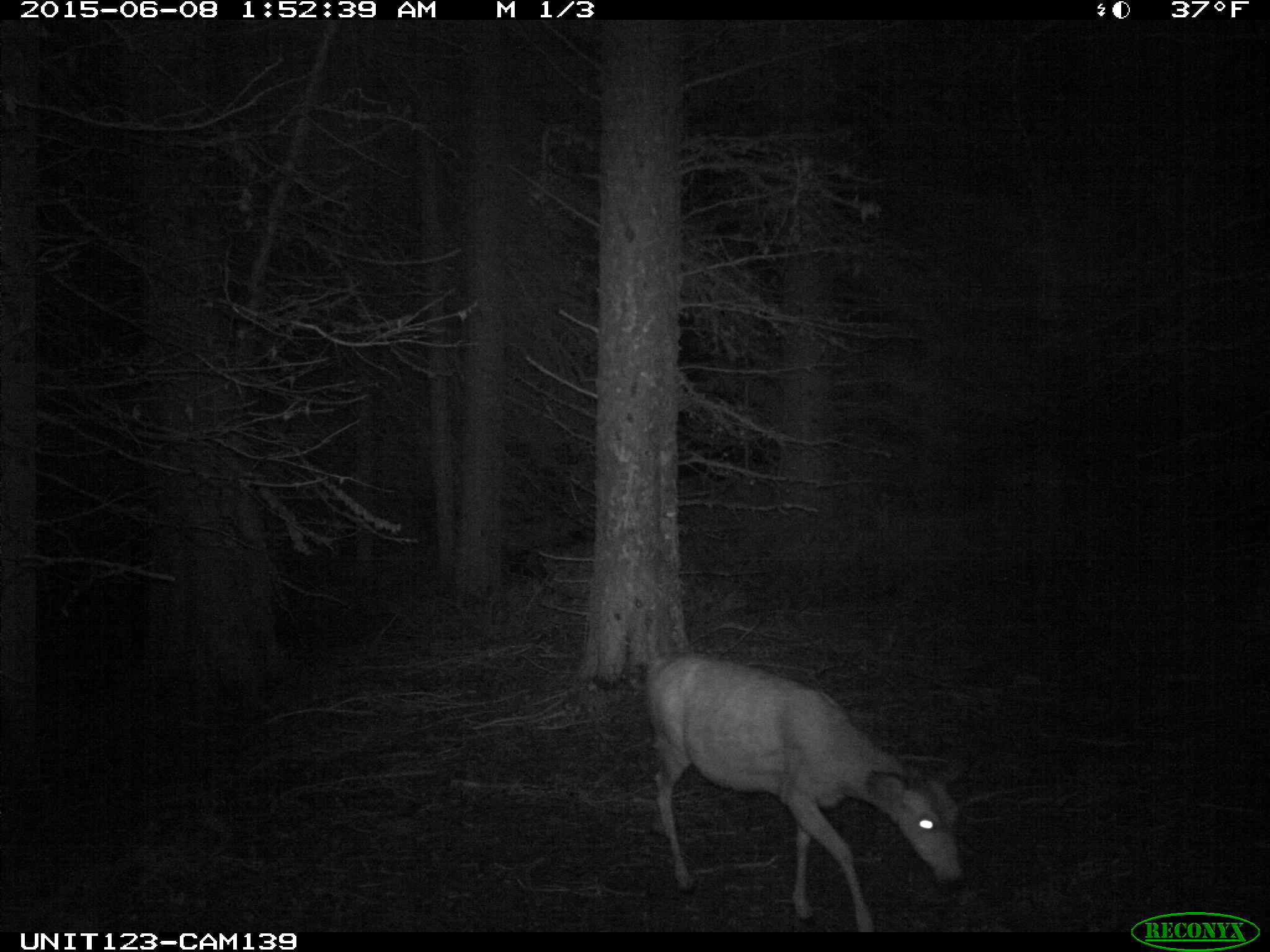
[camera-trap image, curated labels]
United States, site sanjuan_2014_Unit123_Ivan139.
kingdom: Animalia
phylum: Chordata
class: Mammalia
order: Artiodactyla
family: Cervidae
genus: Odocoileus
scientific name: Odocoileus hemionus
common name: mule deer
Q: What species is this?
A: Odocoileus hemionus (mule deer).